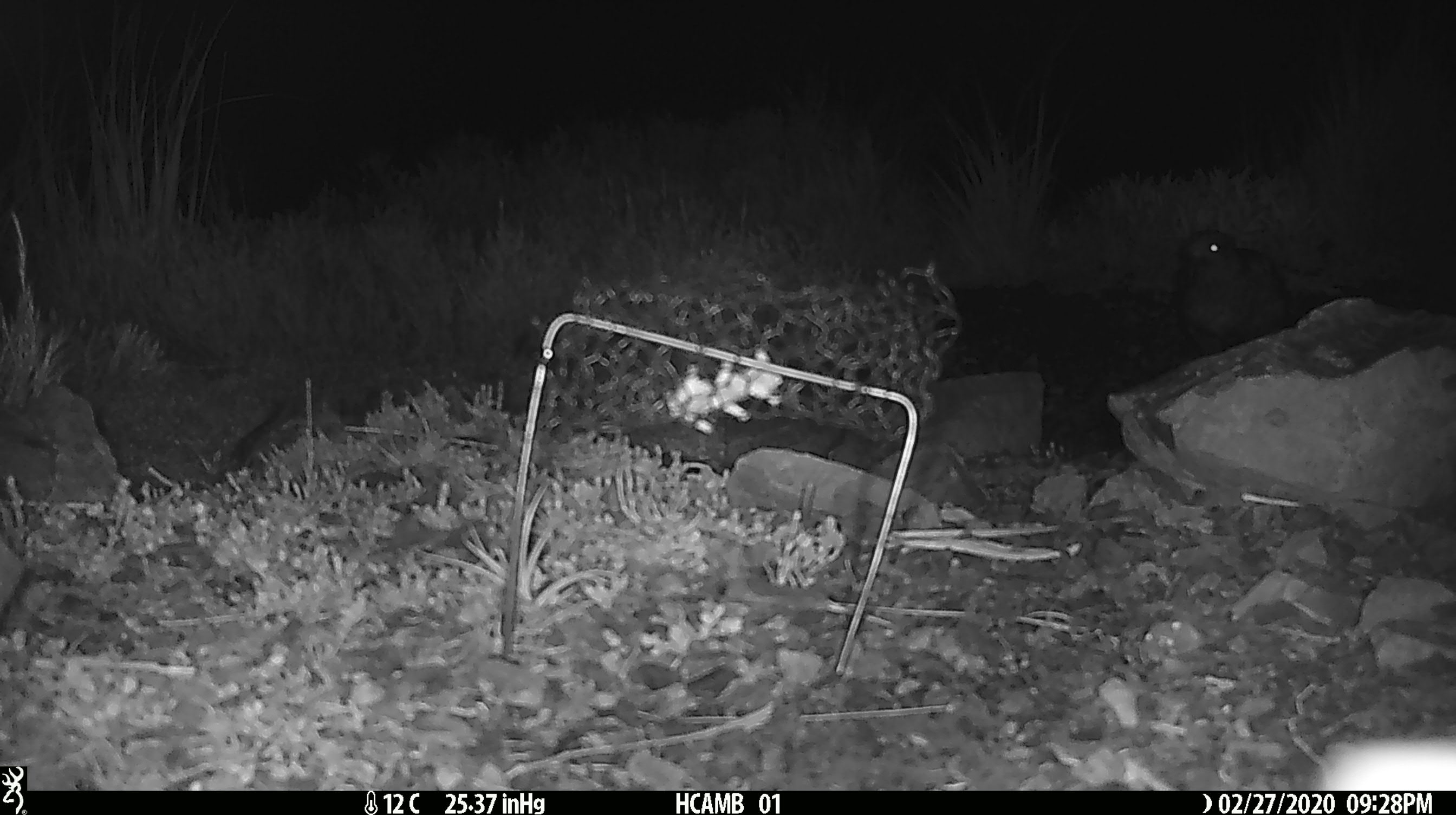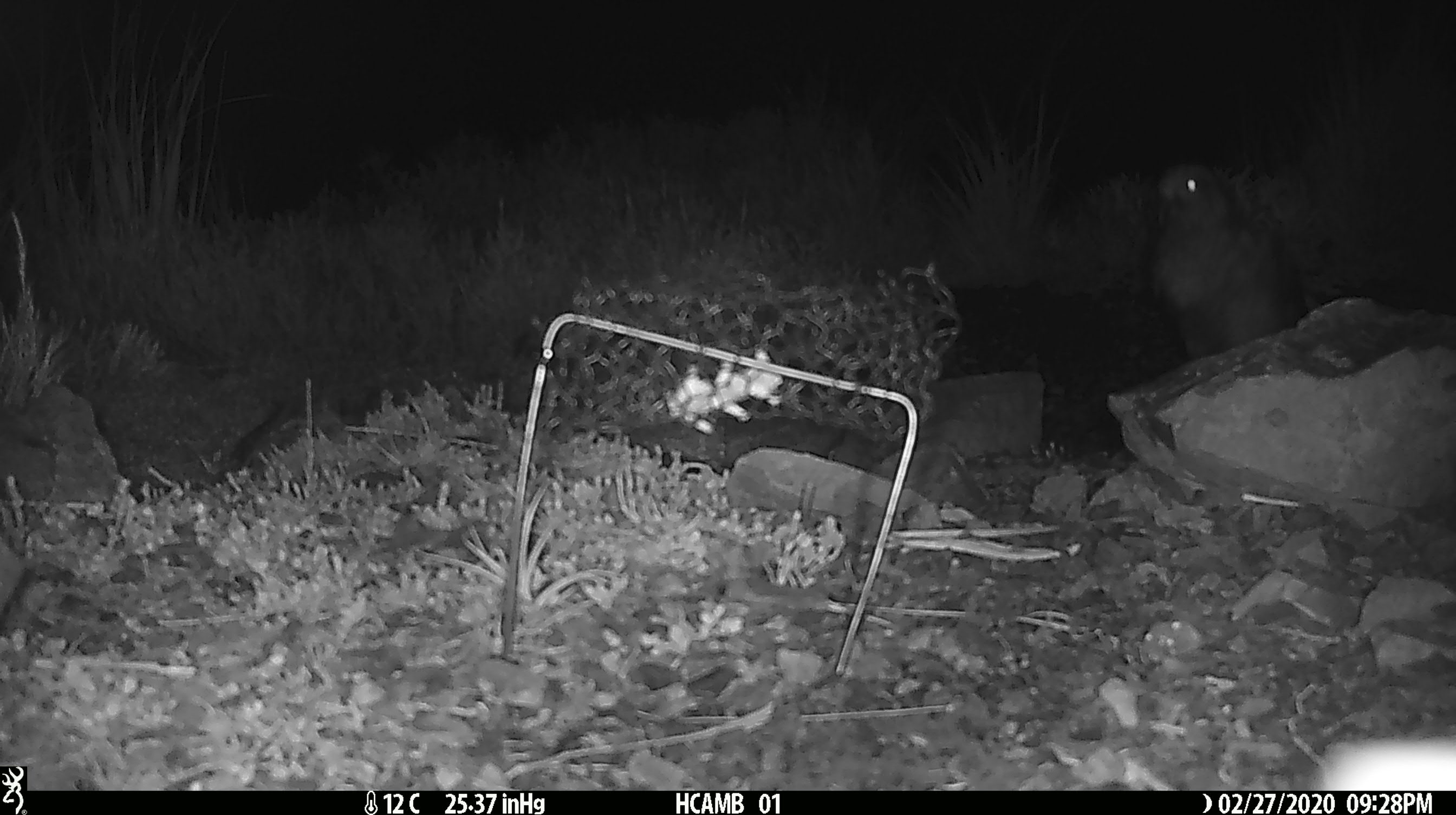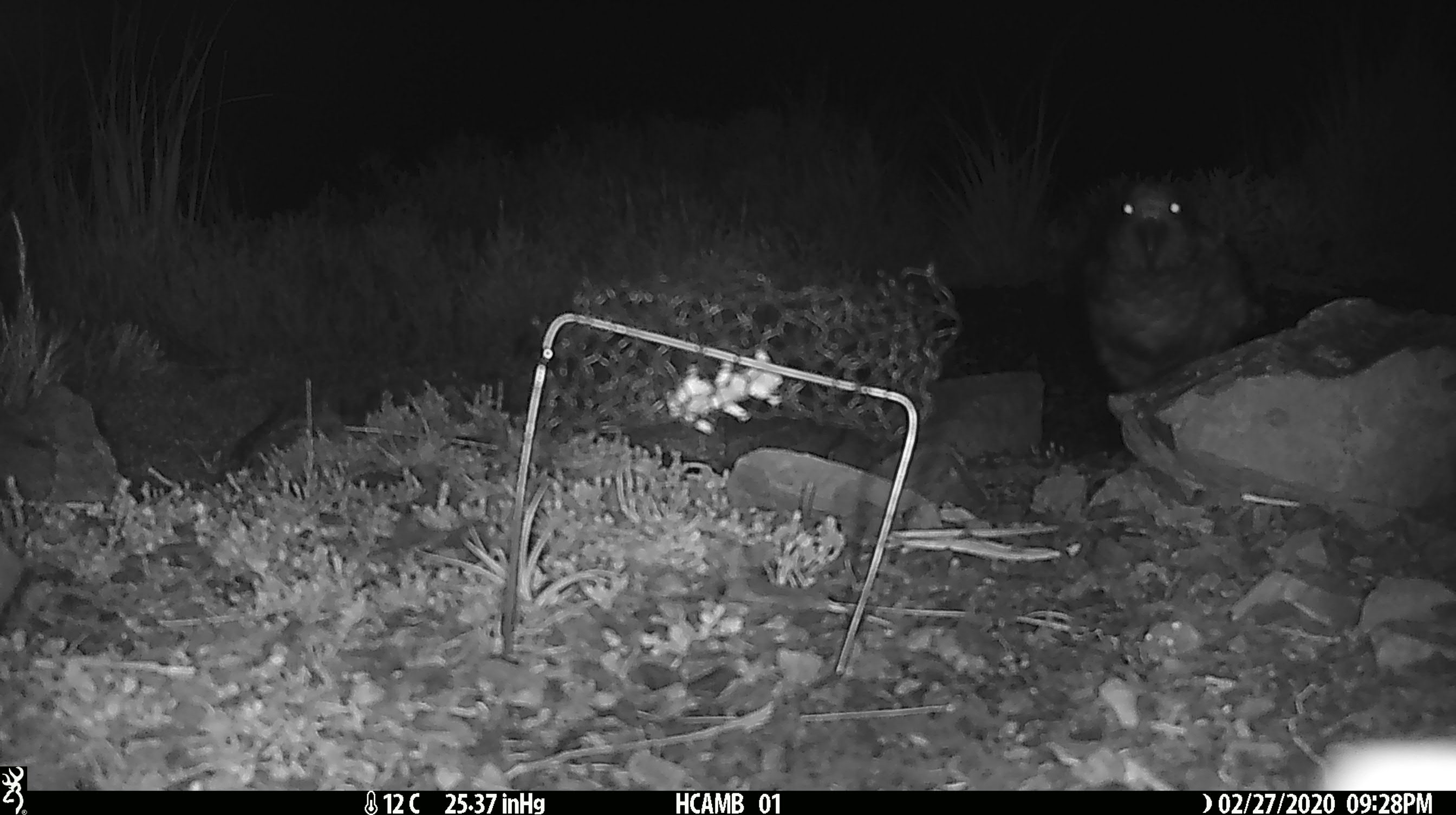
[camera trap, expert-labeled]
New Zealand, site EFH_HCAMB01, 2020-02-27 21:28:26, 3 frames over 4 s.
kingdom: Animalia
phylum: Chordata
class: Aves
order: Psittaciformes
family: Strigopidae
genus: Nestor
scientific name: Nestor notabilis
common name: kea